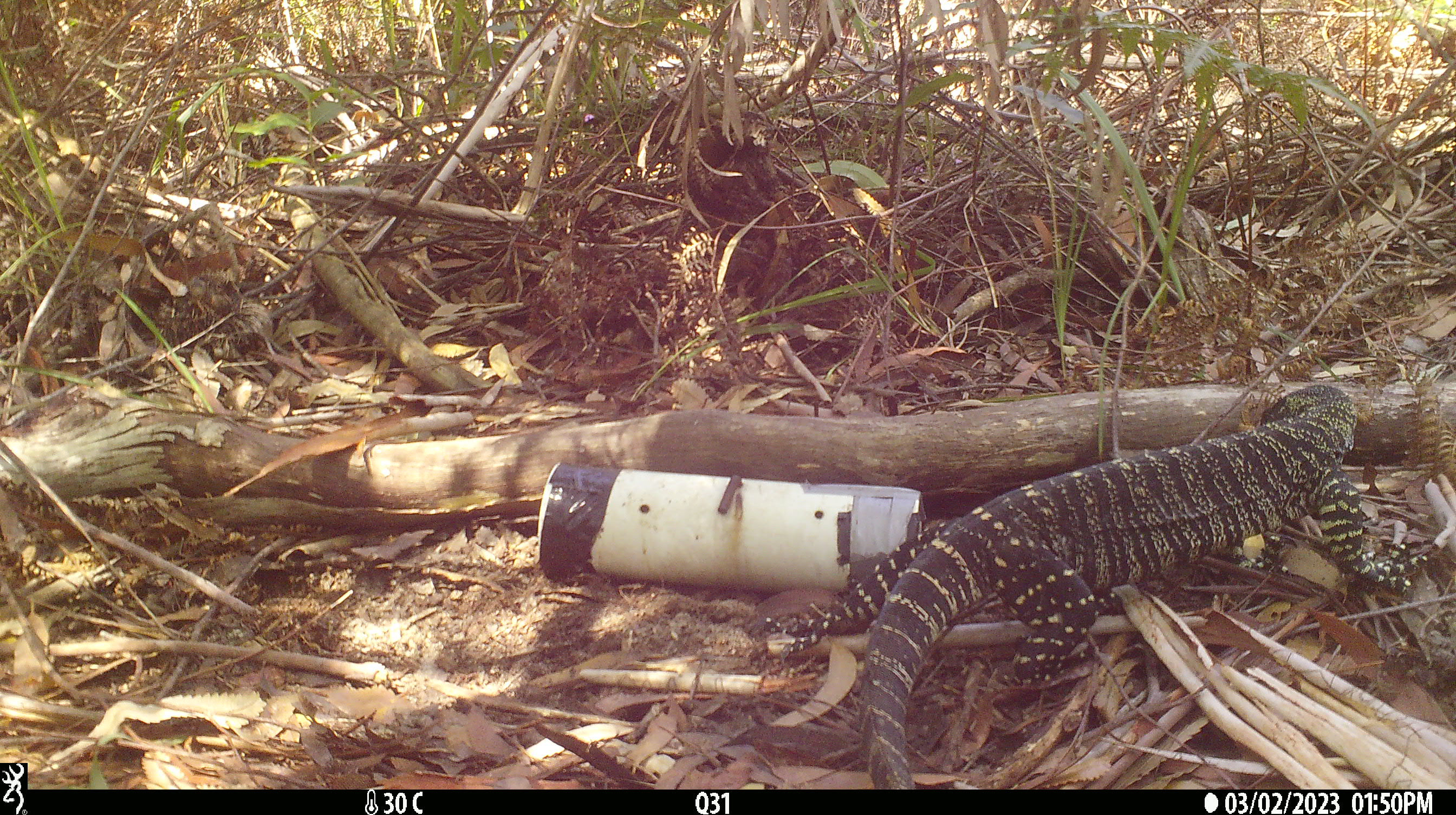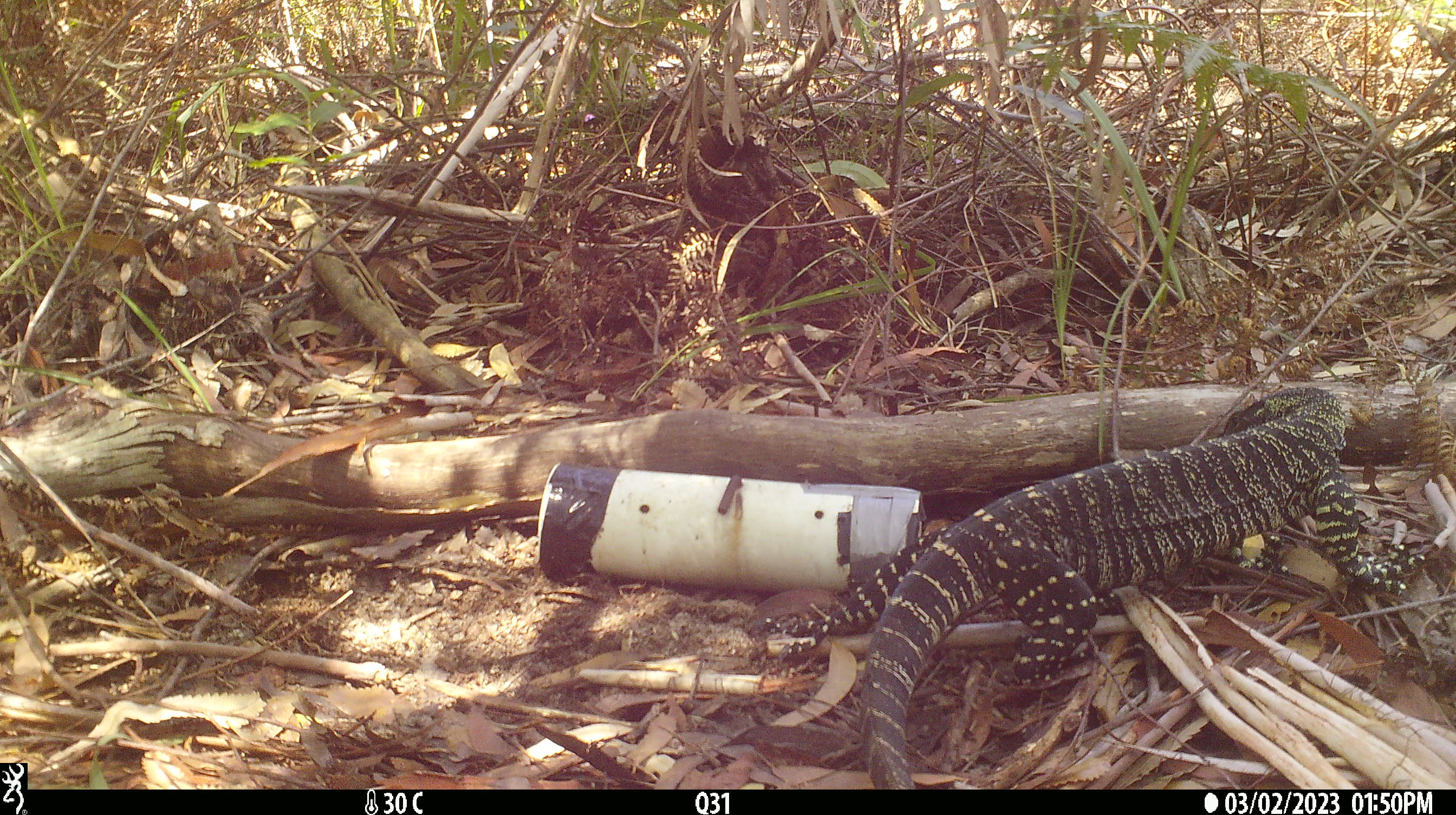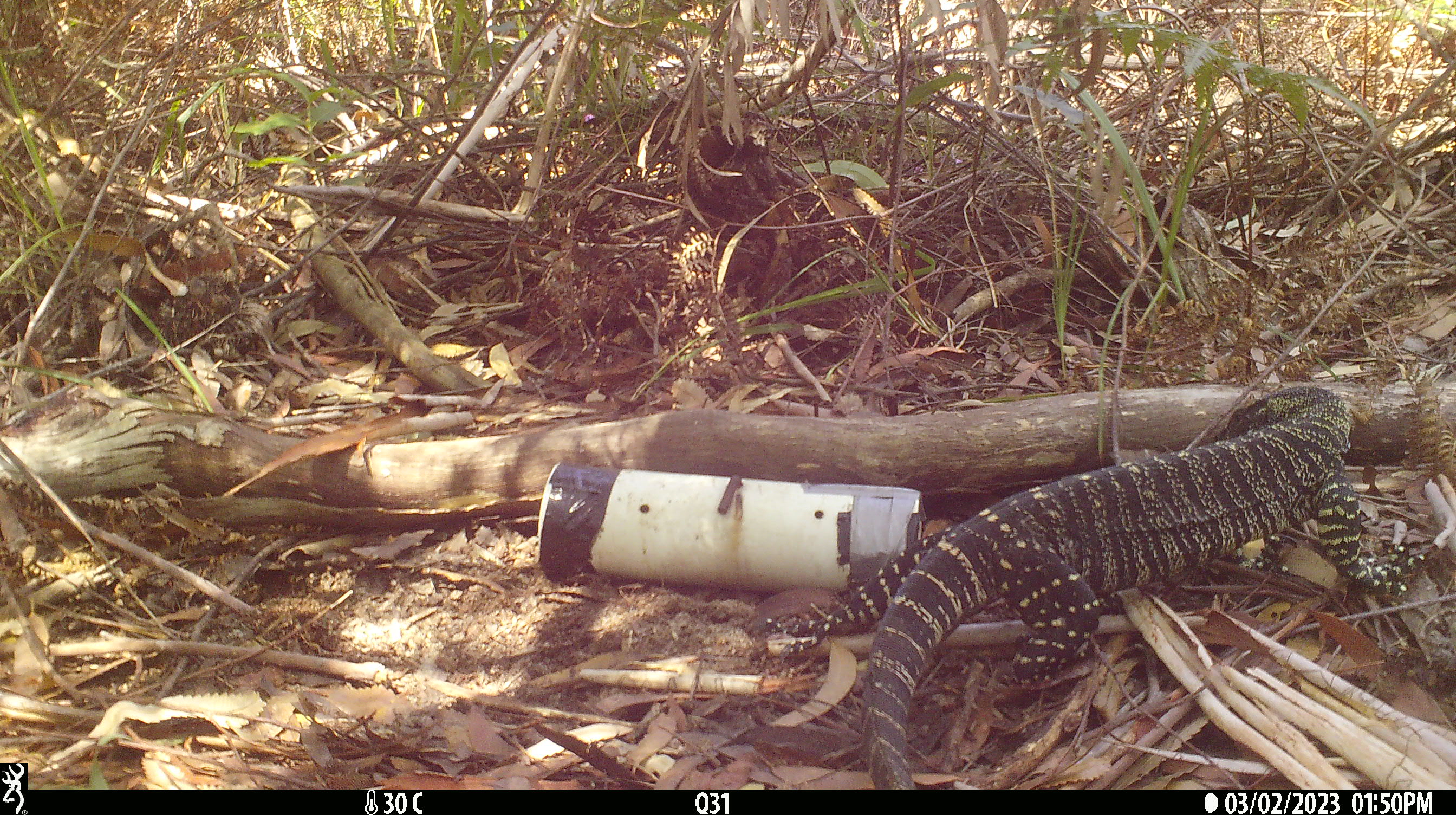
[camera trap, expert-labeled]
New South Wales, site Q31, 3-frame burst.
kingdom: Animalia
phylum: Chordata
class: Reptilia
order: Squamata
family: Varanidae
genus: Varanus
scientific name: Varanus varius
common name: lace monitor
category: goanna